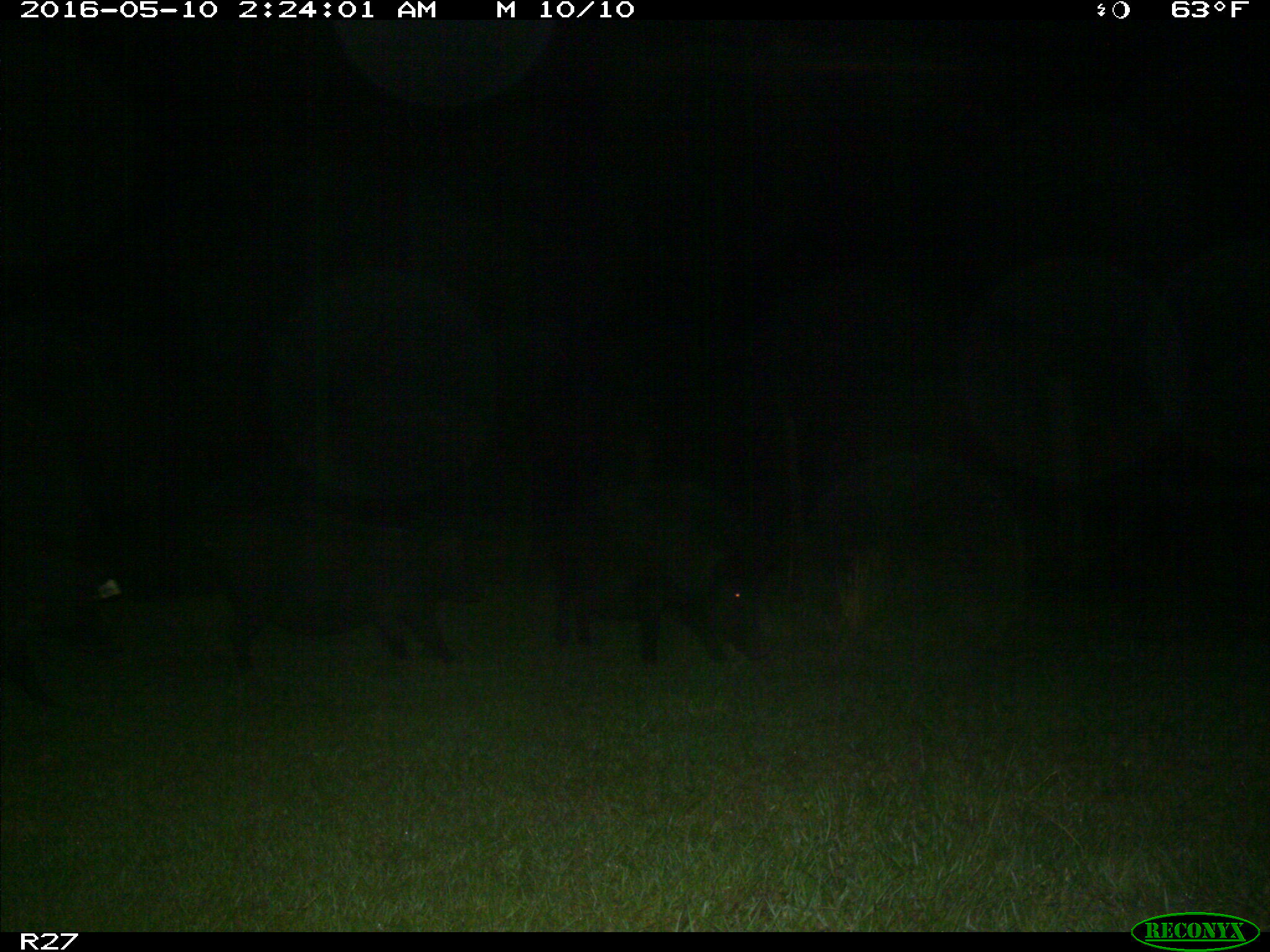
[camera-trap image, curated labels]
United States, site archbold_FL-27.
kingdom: Animalia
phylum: Chordata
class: Mammalia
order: Artiodactyla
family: Suidae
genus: Sus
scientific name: Sus scrofa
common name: wild boar